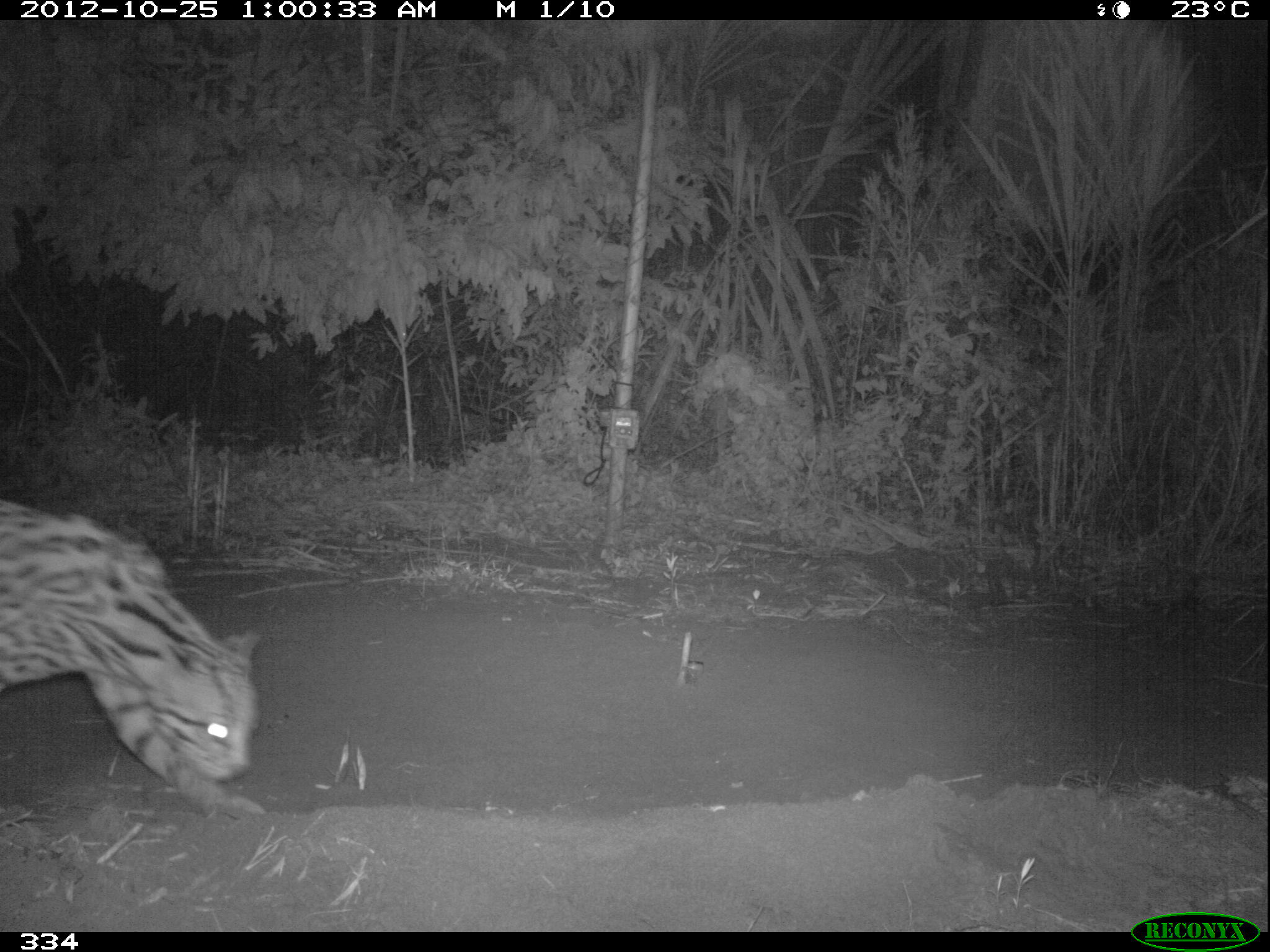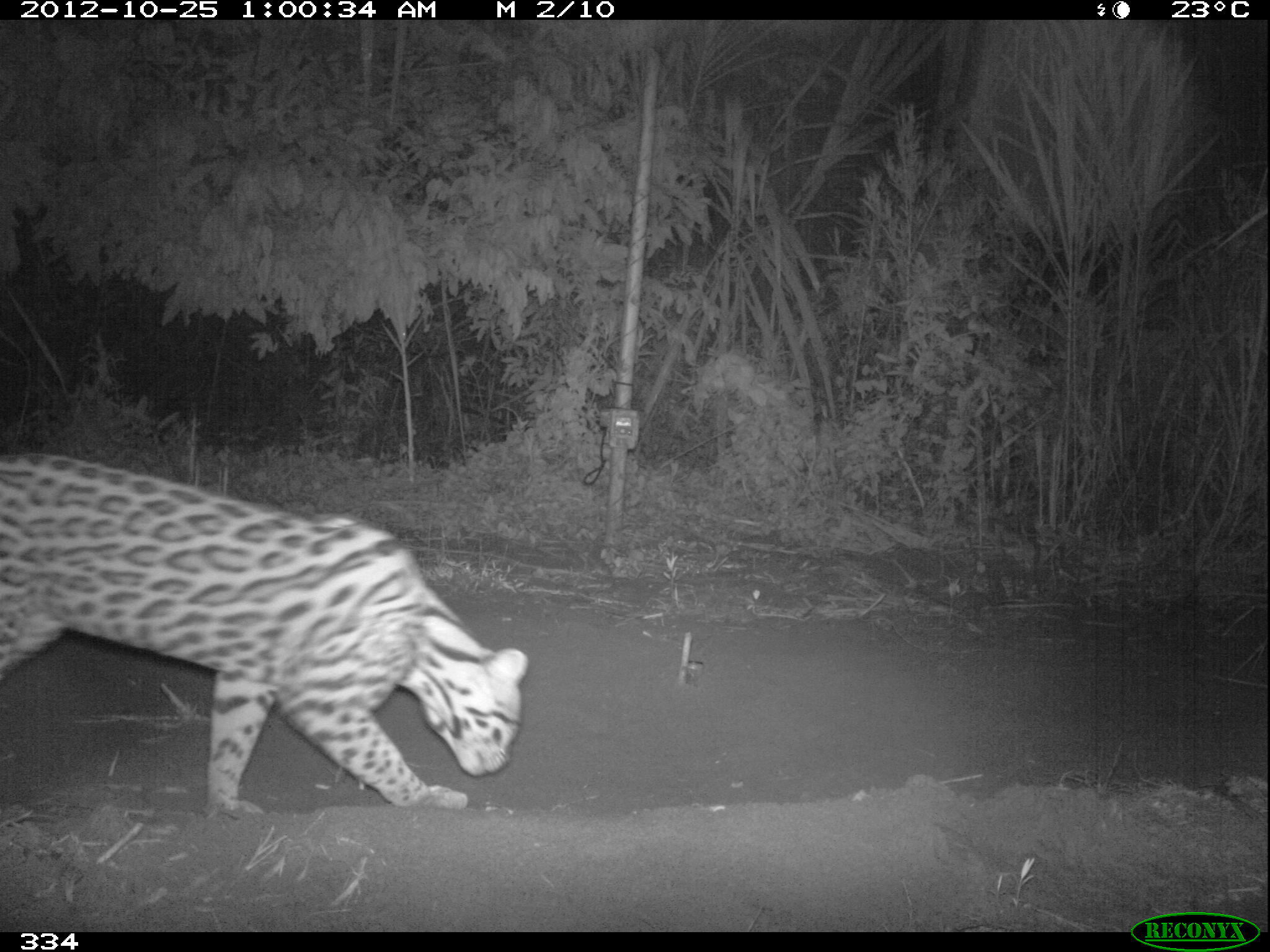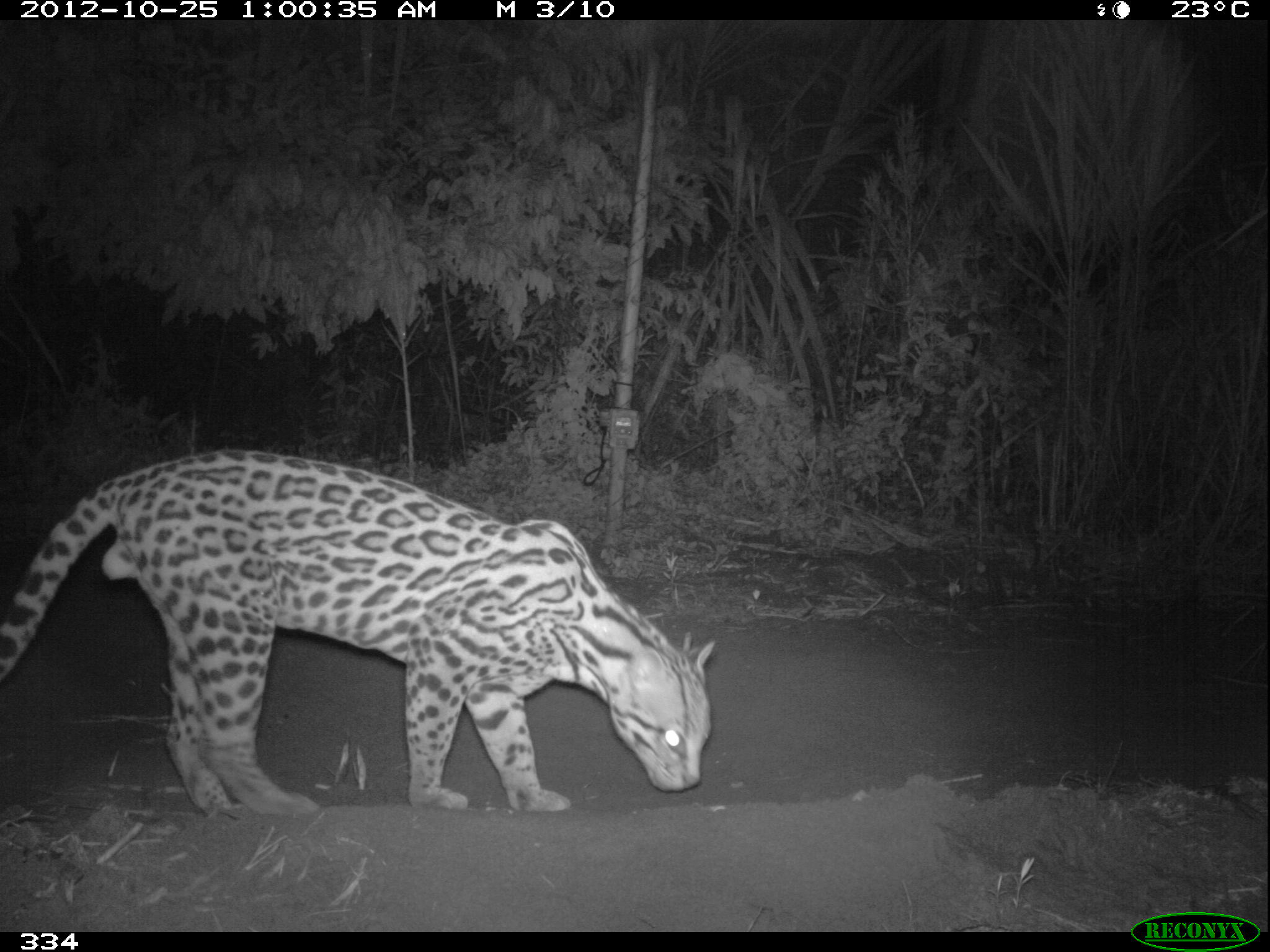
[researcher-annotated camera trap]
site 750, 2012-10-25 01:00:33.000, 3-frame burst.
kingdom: Animalia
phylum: Chordata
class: Mammalia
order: Carnivora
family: Felidae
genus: Leopardus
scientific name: Leopardus pardalis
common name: ocelot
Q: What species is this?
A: Leopardus pardalis (ocelot).